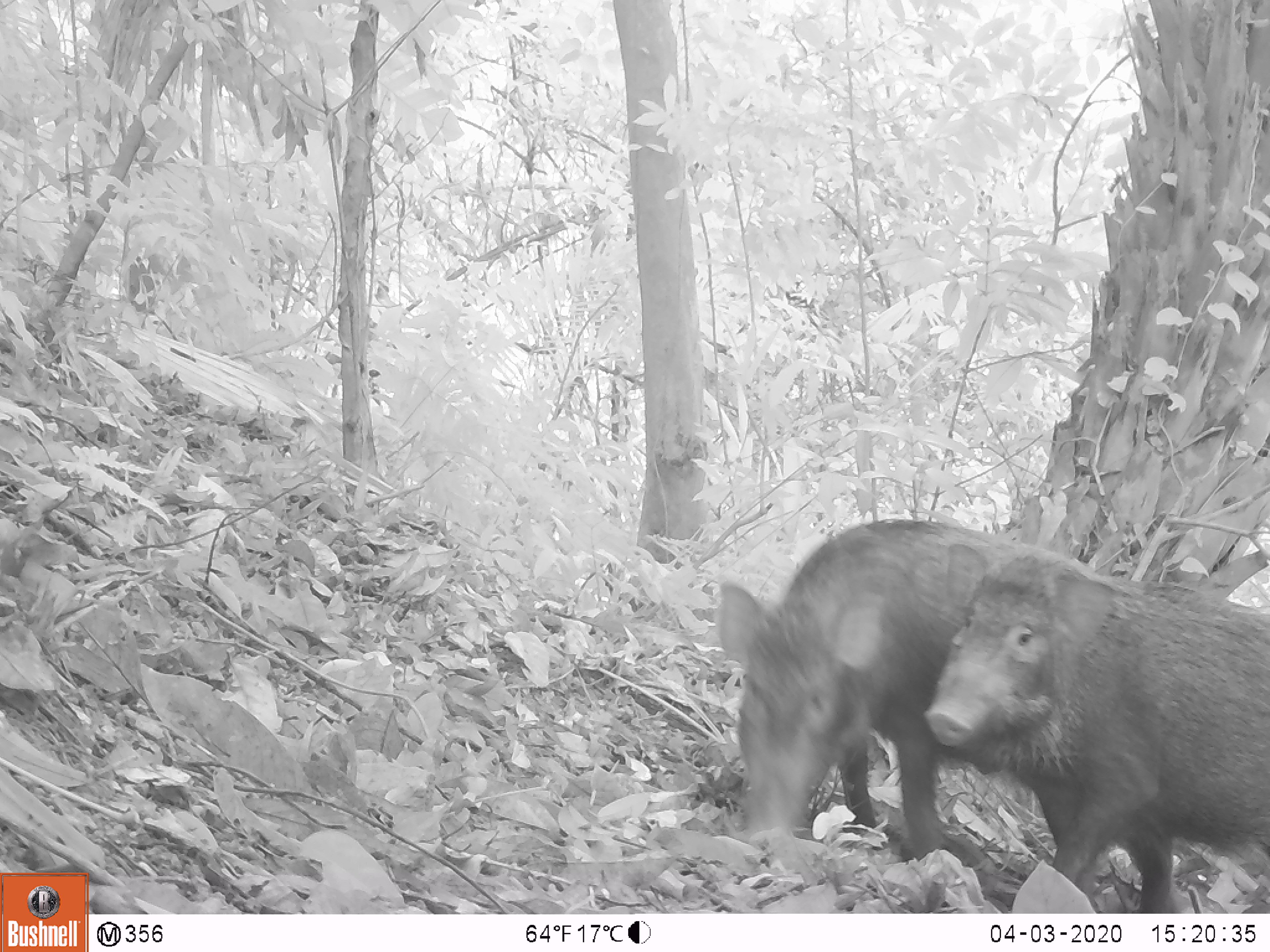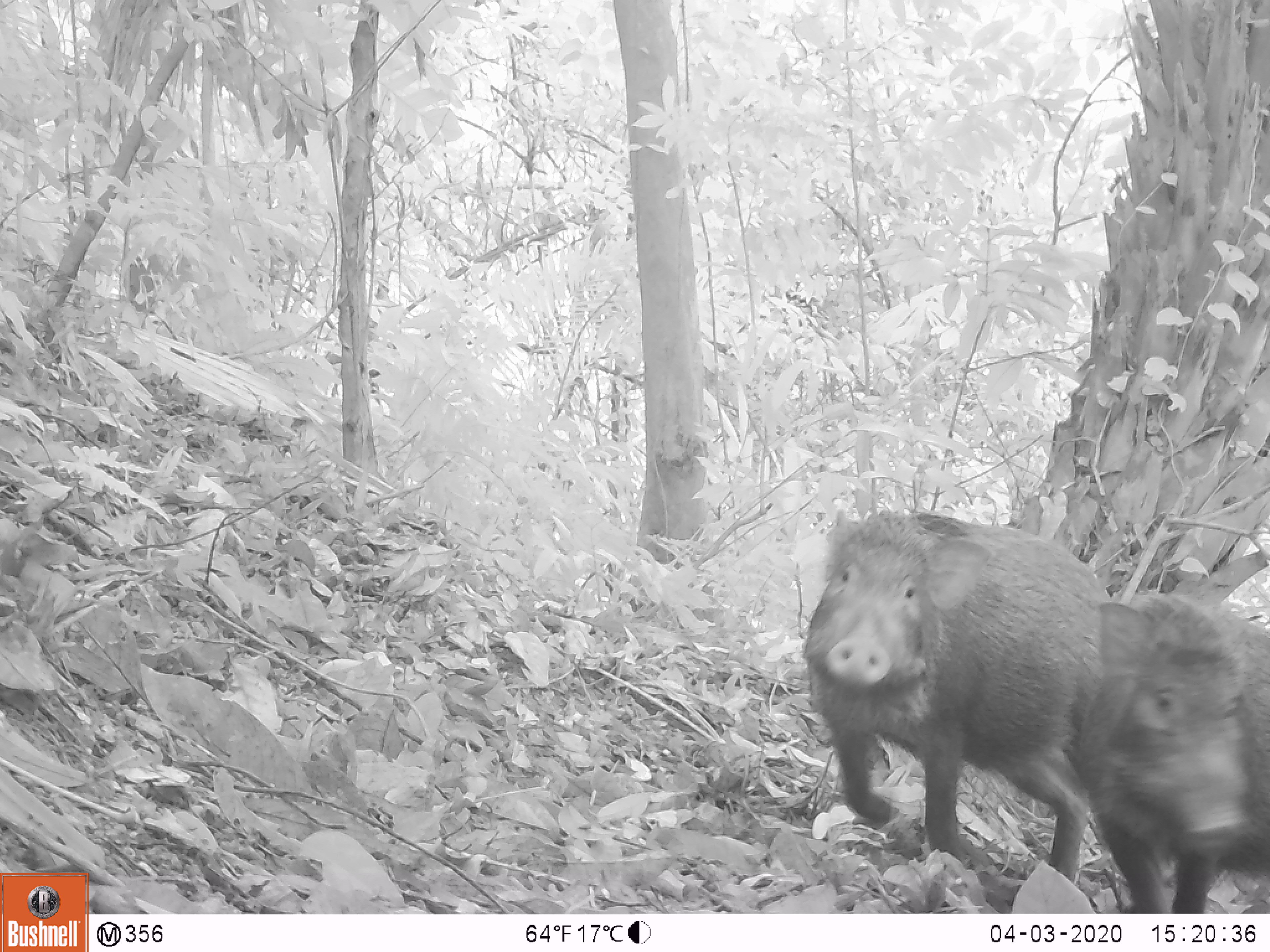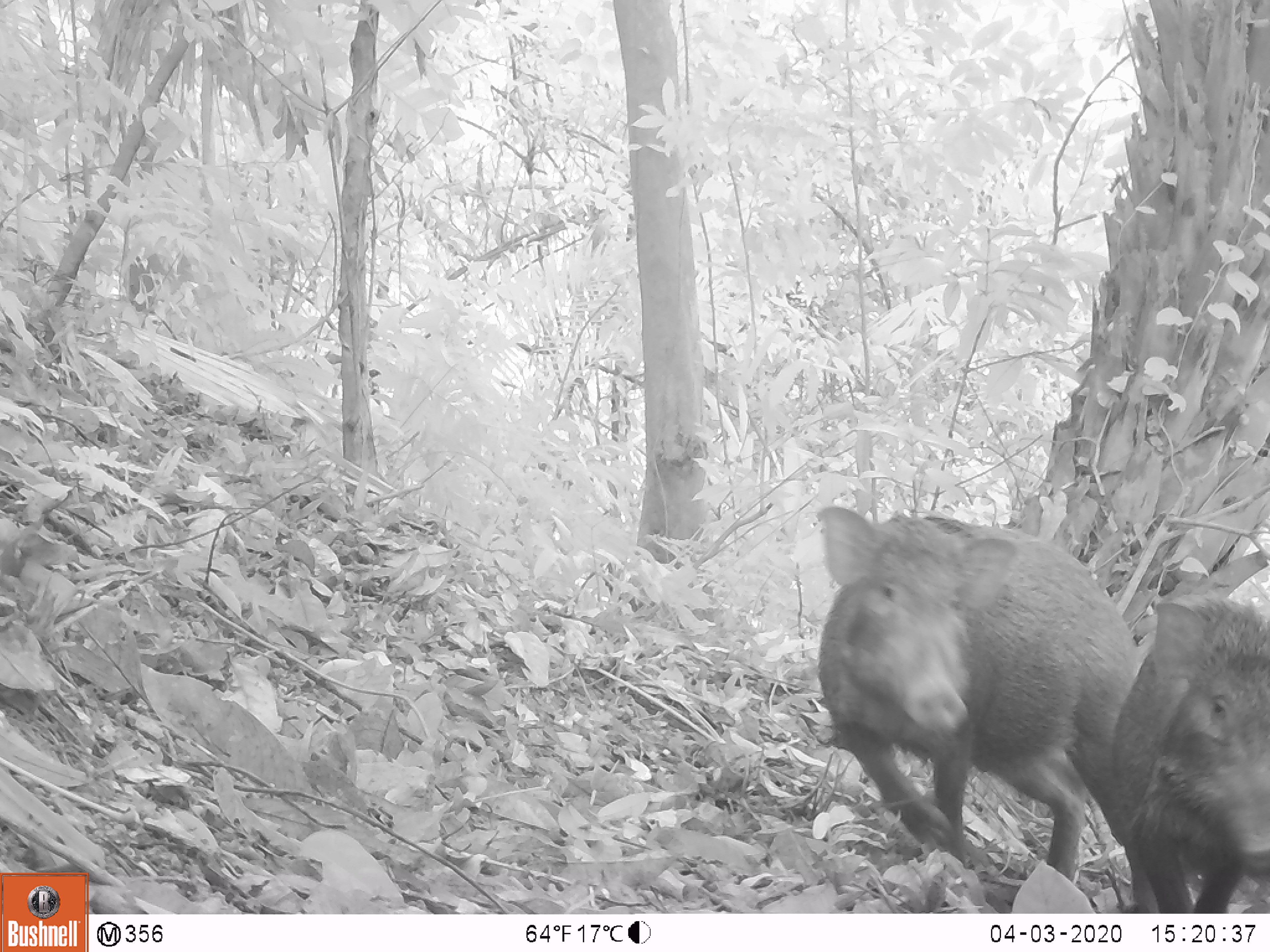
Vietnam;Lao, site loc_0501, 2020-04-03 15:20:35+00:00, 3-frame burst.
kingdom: Animalia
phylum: Chordata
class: Mammalia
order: Artiodactyla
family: Suidae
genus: Sus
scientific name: Sus scrofa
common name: eurasian wild pig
Eurasian wild pig (Sus scrofa). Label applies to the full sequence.